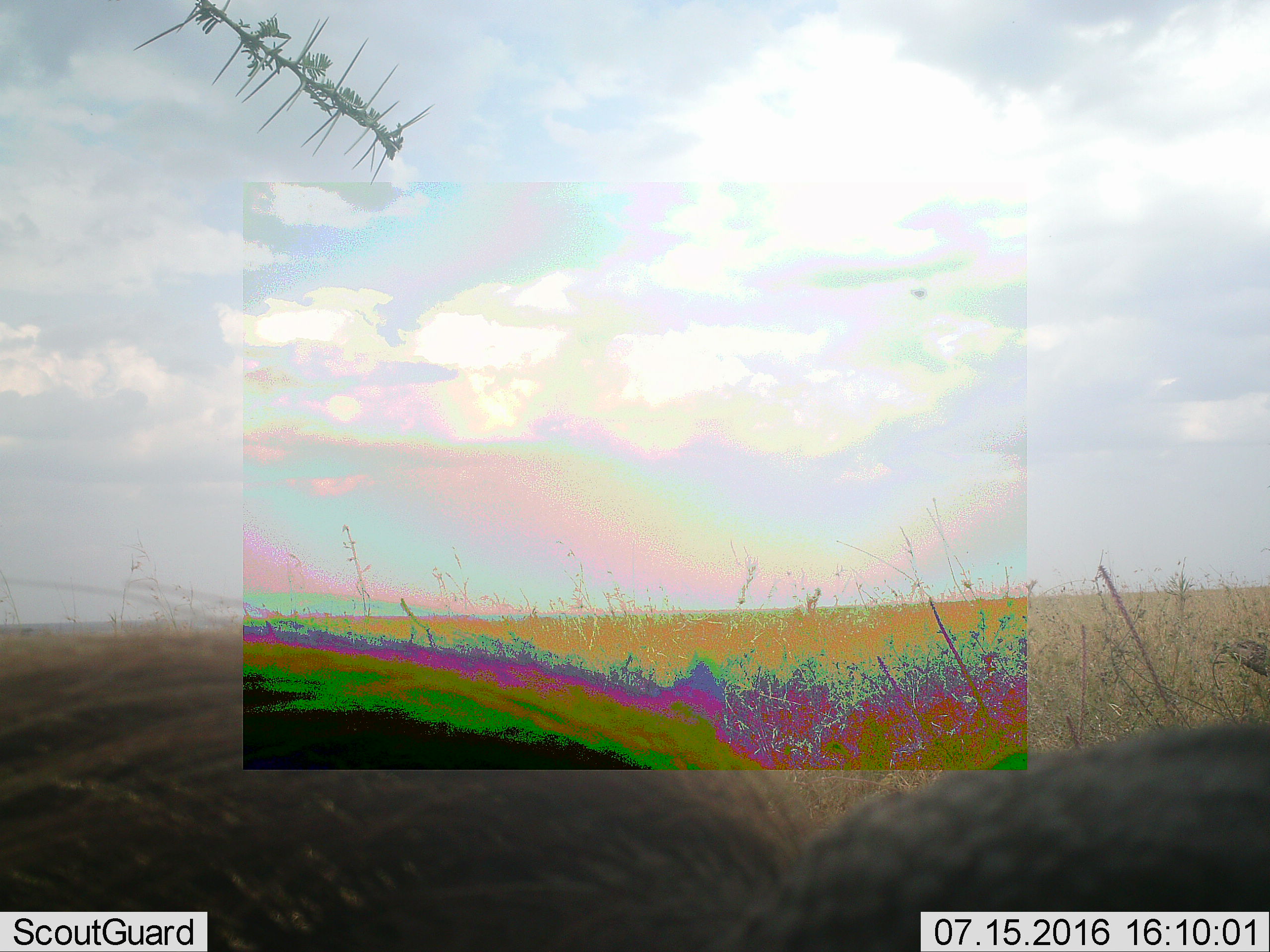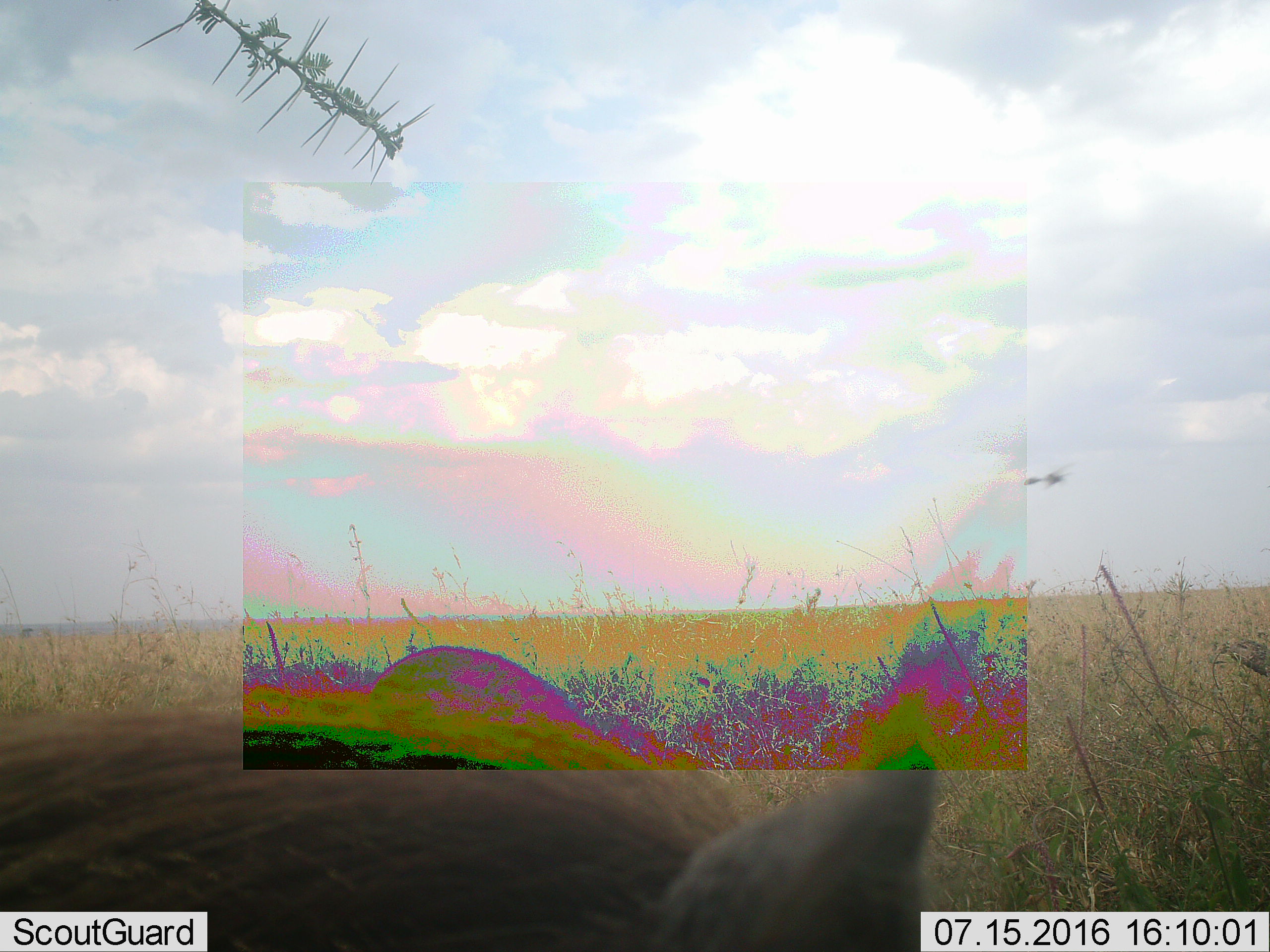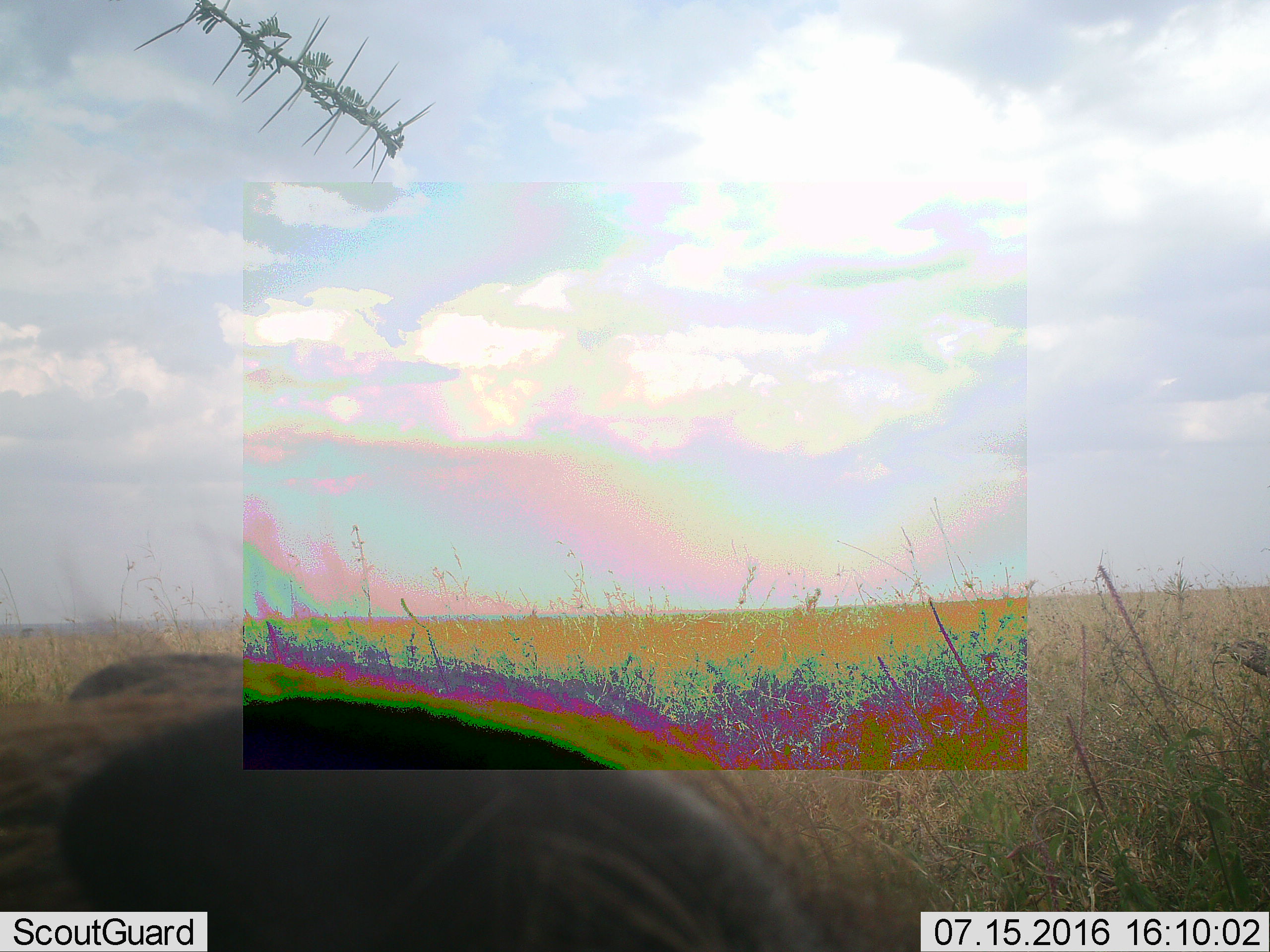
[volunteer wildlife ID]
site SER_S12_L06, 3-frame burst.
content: unidentified animal